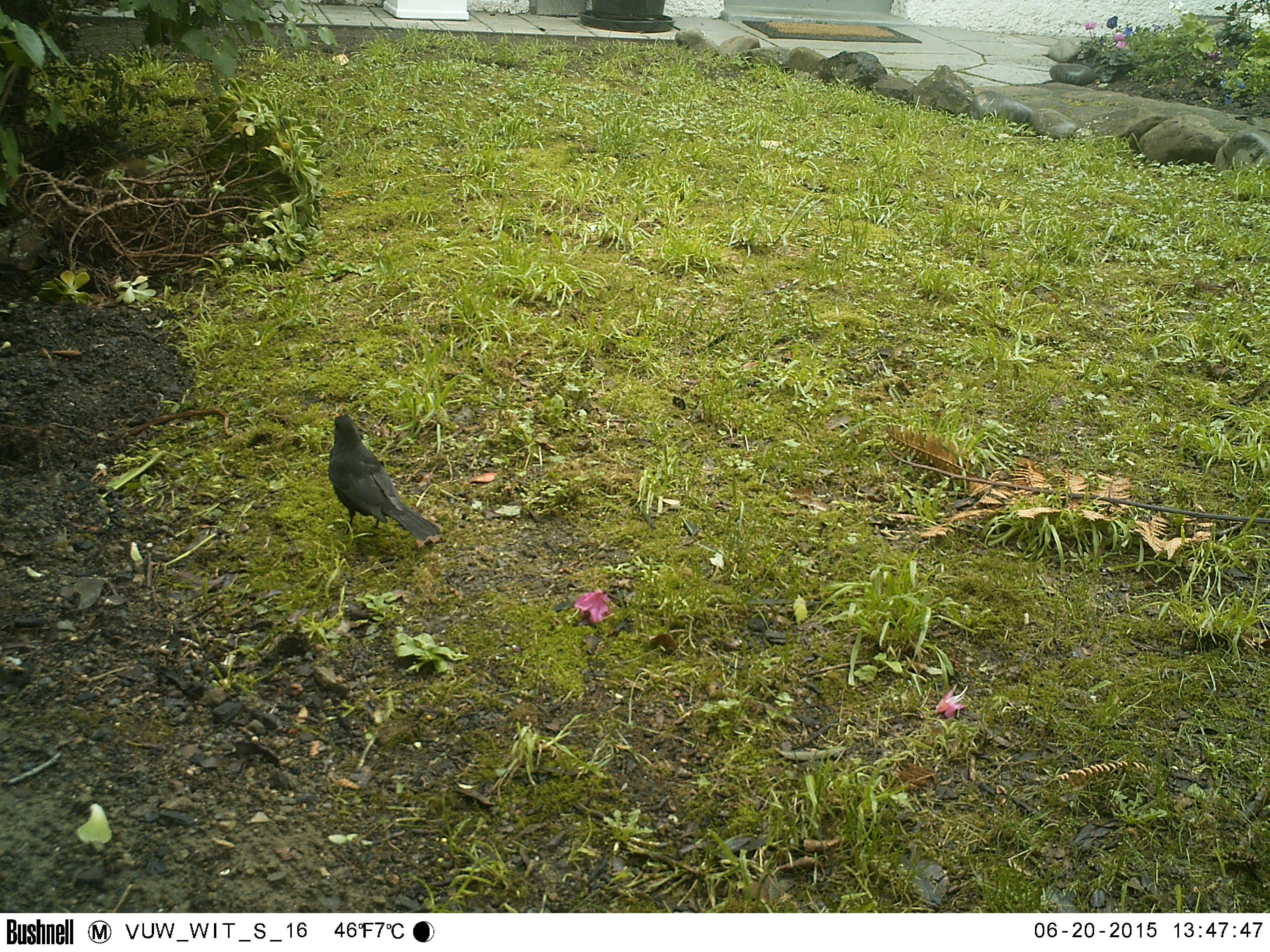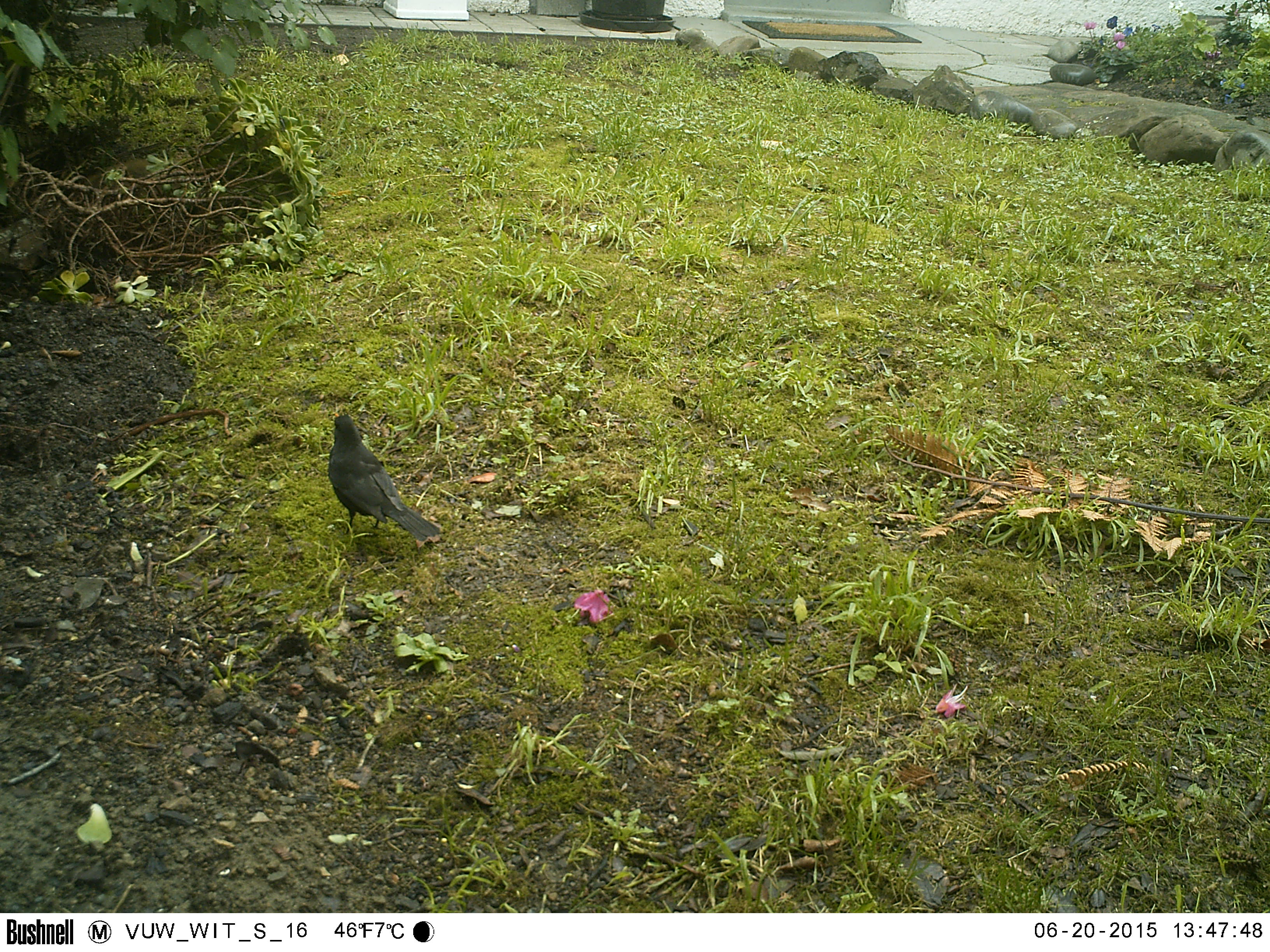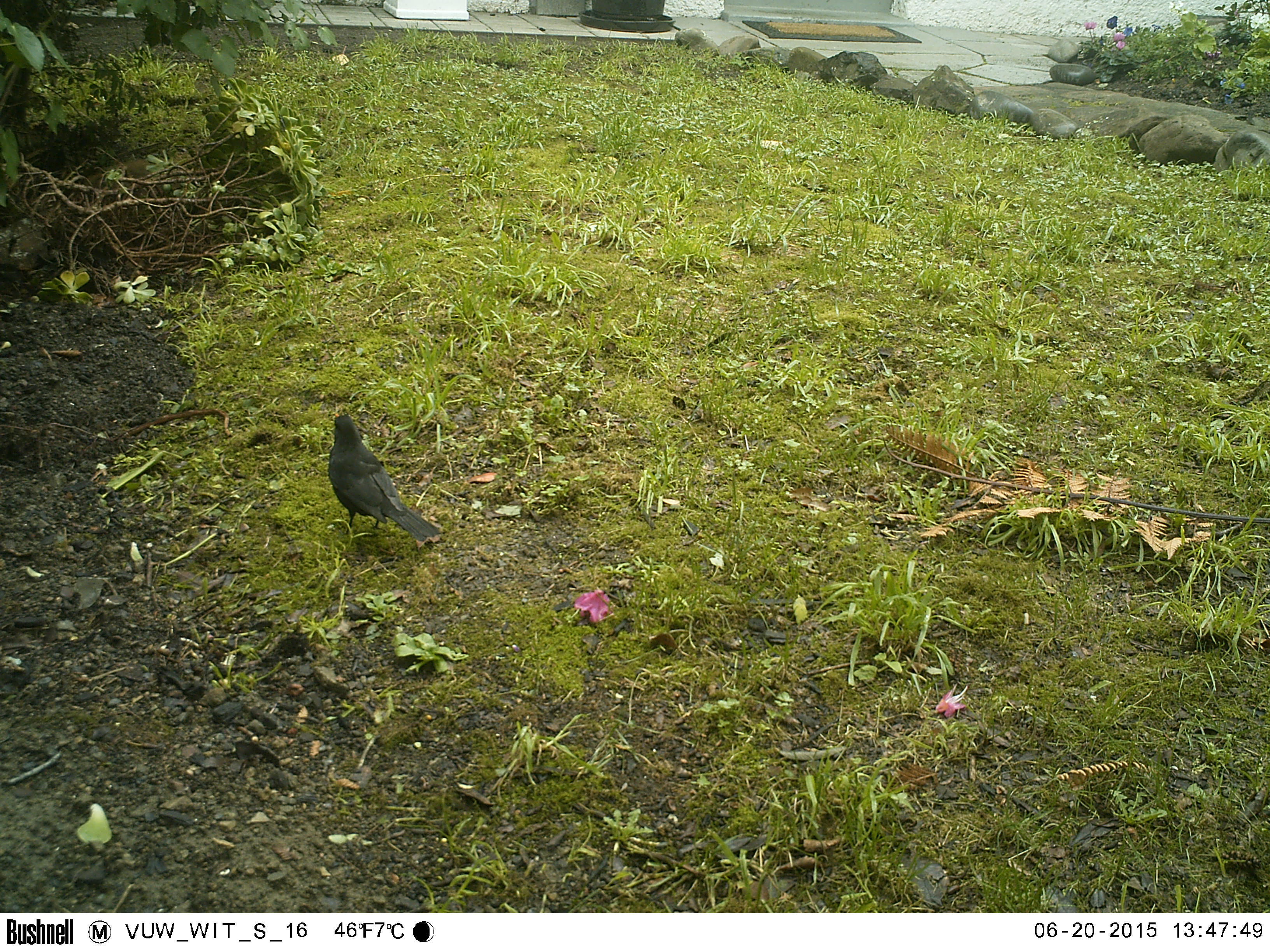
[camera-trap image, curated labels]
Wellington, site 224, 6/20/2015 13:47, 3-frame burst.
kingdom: Animalia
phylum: Chordata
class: Aves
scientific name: Aves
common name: bird